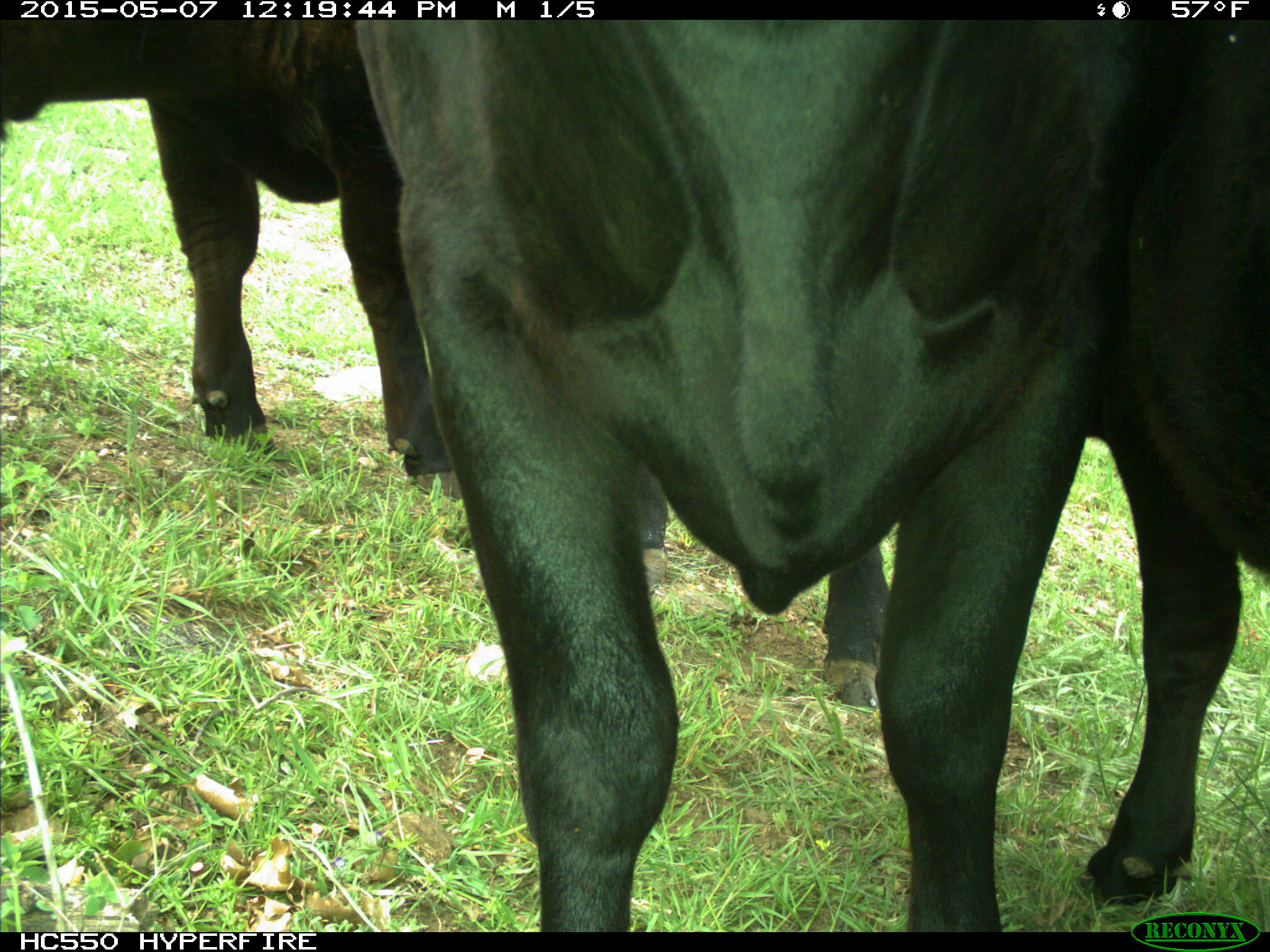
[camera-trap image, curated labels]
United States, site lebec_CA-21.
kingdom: Animalia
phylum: Chordata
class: Mammalia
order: Artiodactyla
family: Bovidae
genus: Bos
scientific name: Bos taurus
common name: domestic cow